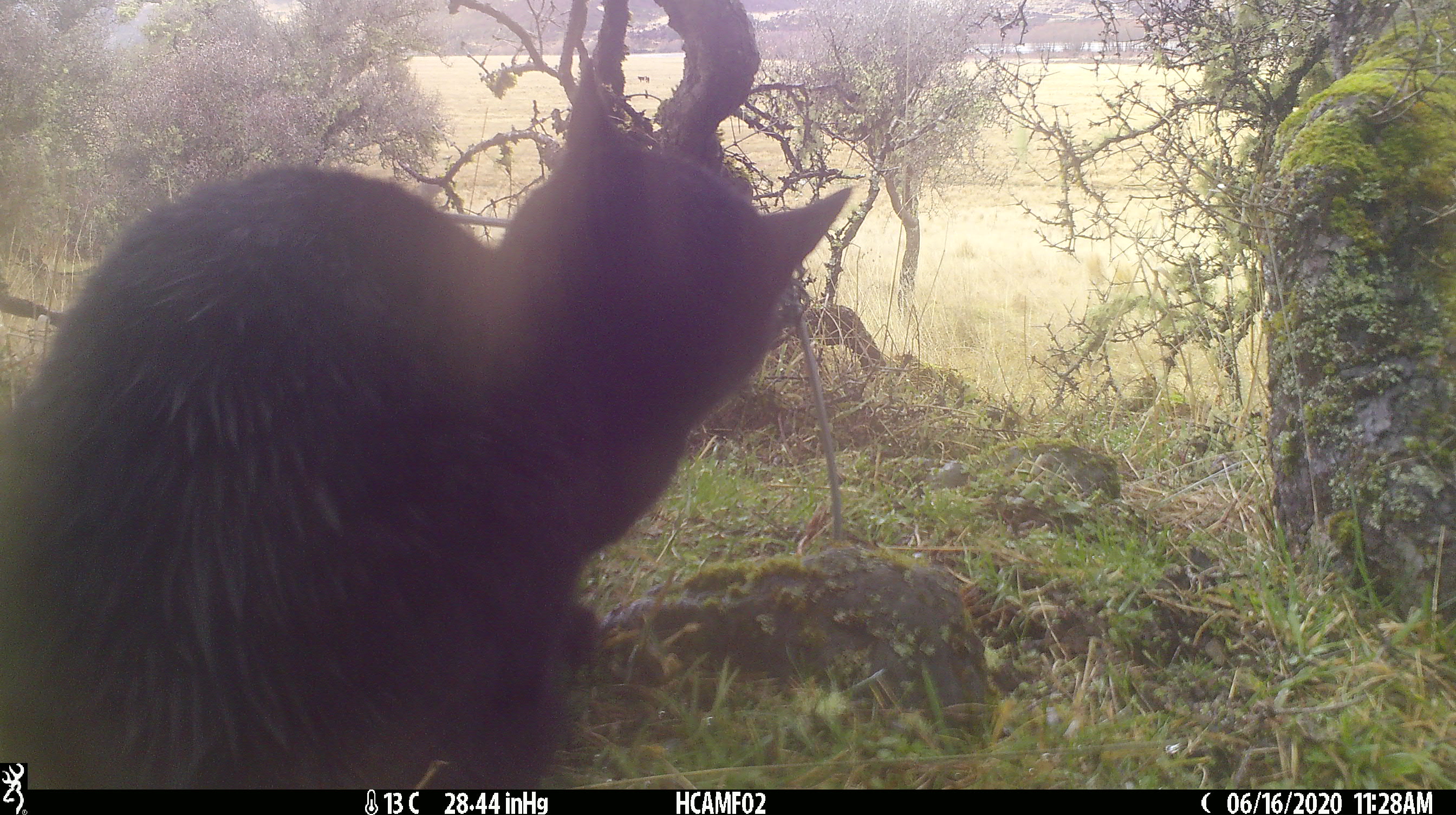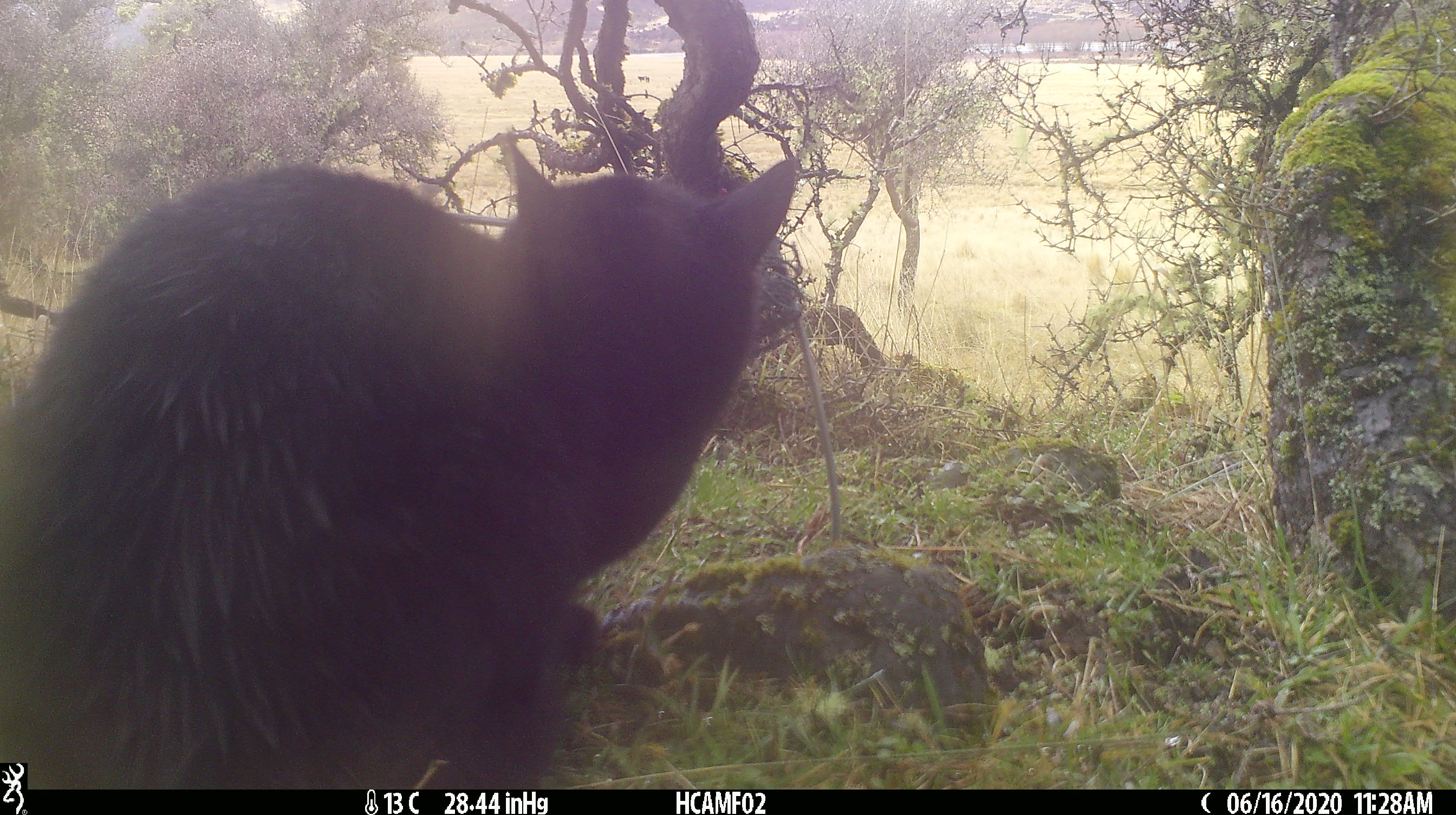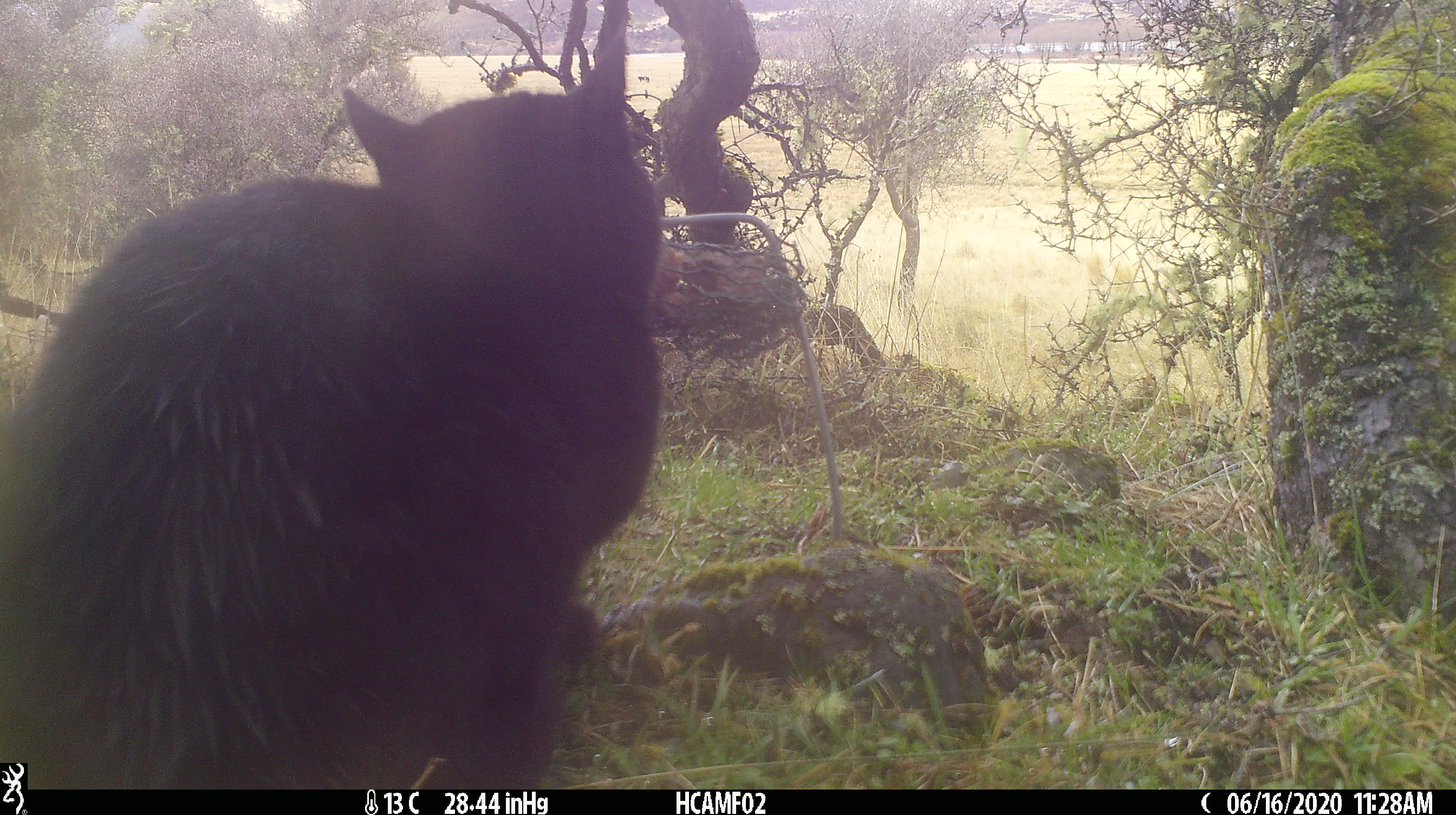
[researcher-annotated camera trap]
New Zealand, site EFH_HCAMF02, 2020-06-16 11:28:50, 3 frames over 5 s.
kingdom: Animalia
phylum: Chordata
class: Mammalia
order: Carnivora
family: Felidae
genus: Felis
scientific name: Felis catus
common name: domestic cat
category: cat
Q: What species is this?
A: Cat (domestic cat) (Felis catus).